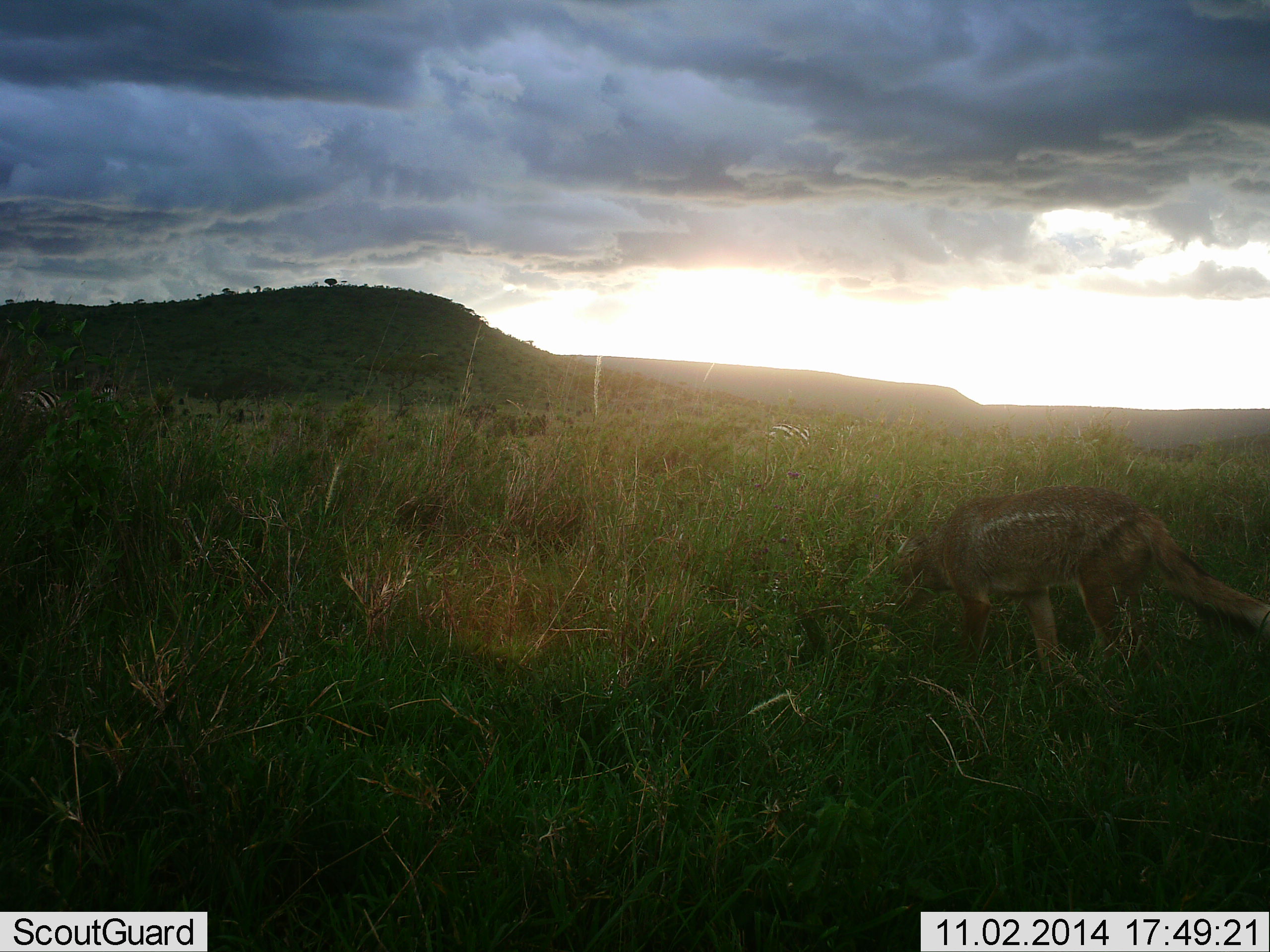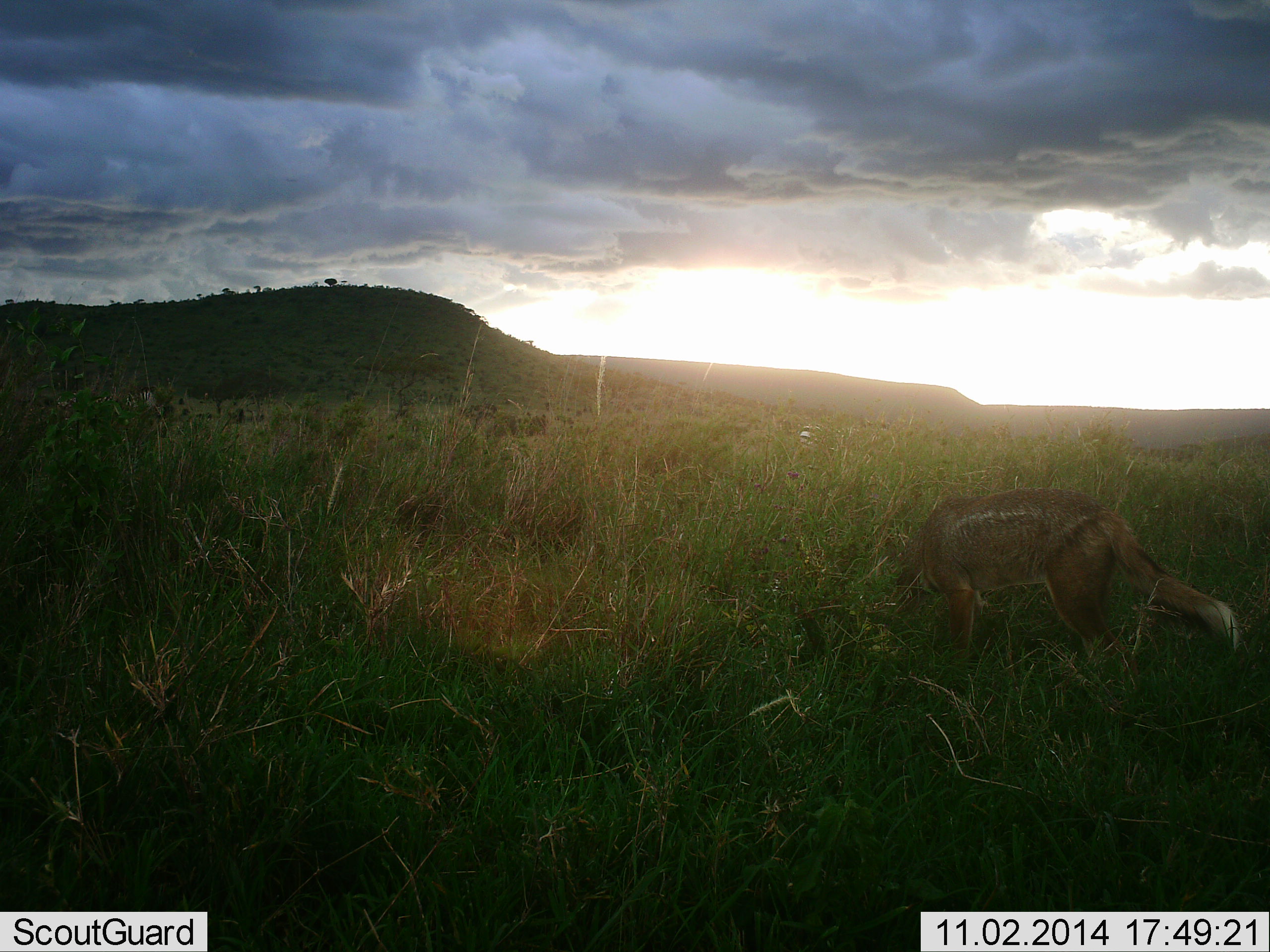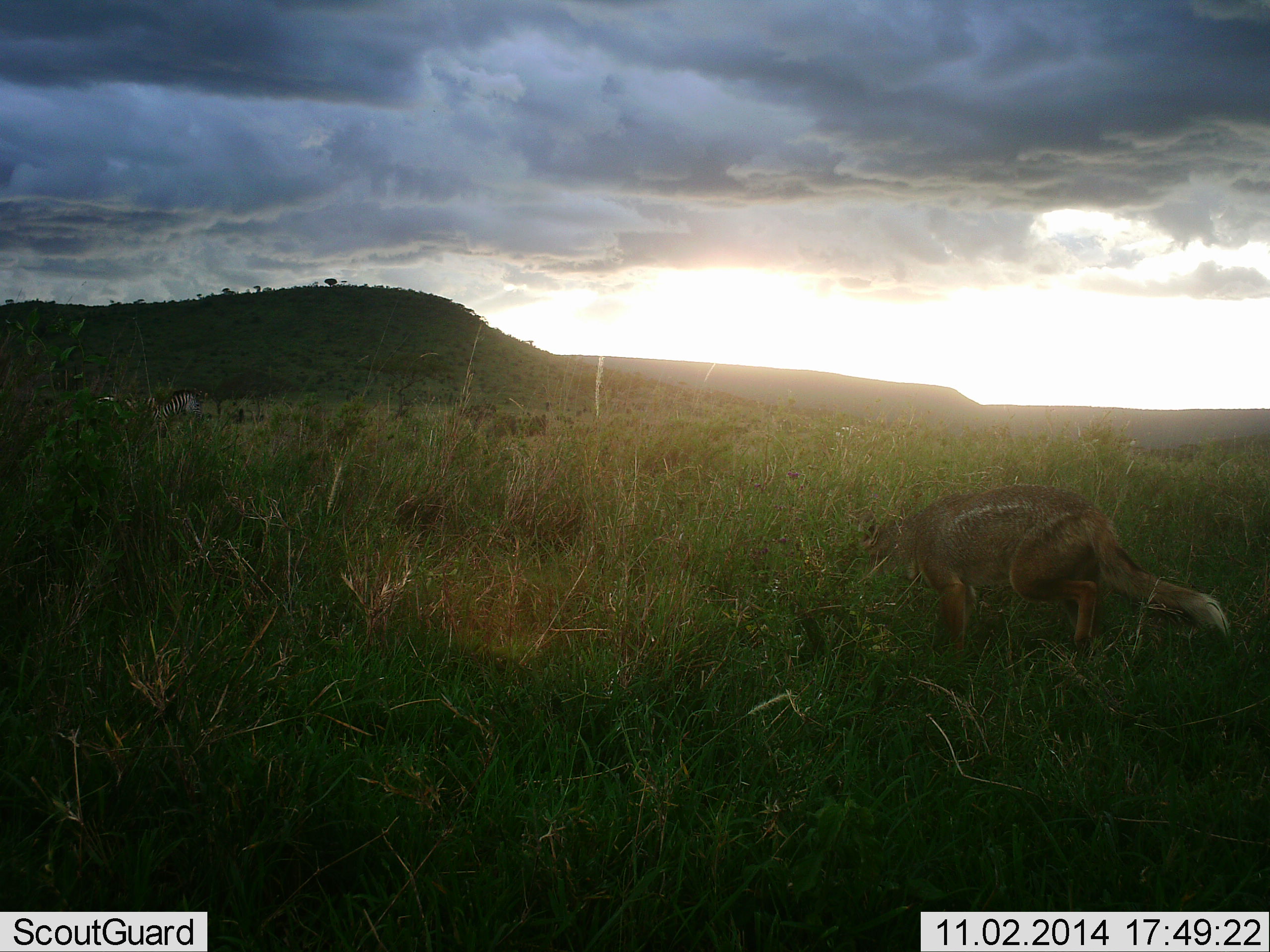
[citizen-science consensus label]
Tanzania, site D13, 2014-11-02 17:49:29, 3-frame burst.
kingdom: Animalia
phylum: Chordata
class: Mammalia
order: Carnivora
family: Canidae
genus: Lupulella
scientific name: Lupulella mesomelas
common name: black-backed jackal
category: jackal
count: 1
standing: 29%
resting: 0%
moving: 71%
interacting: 0%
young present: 0%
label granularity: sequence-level